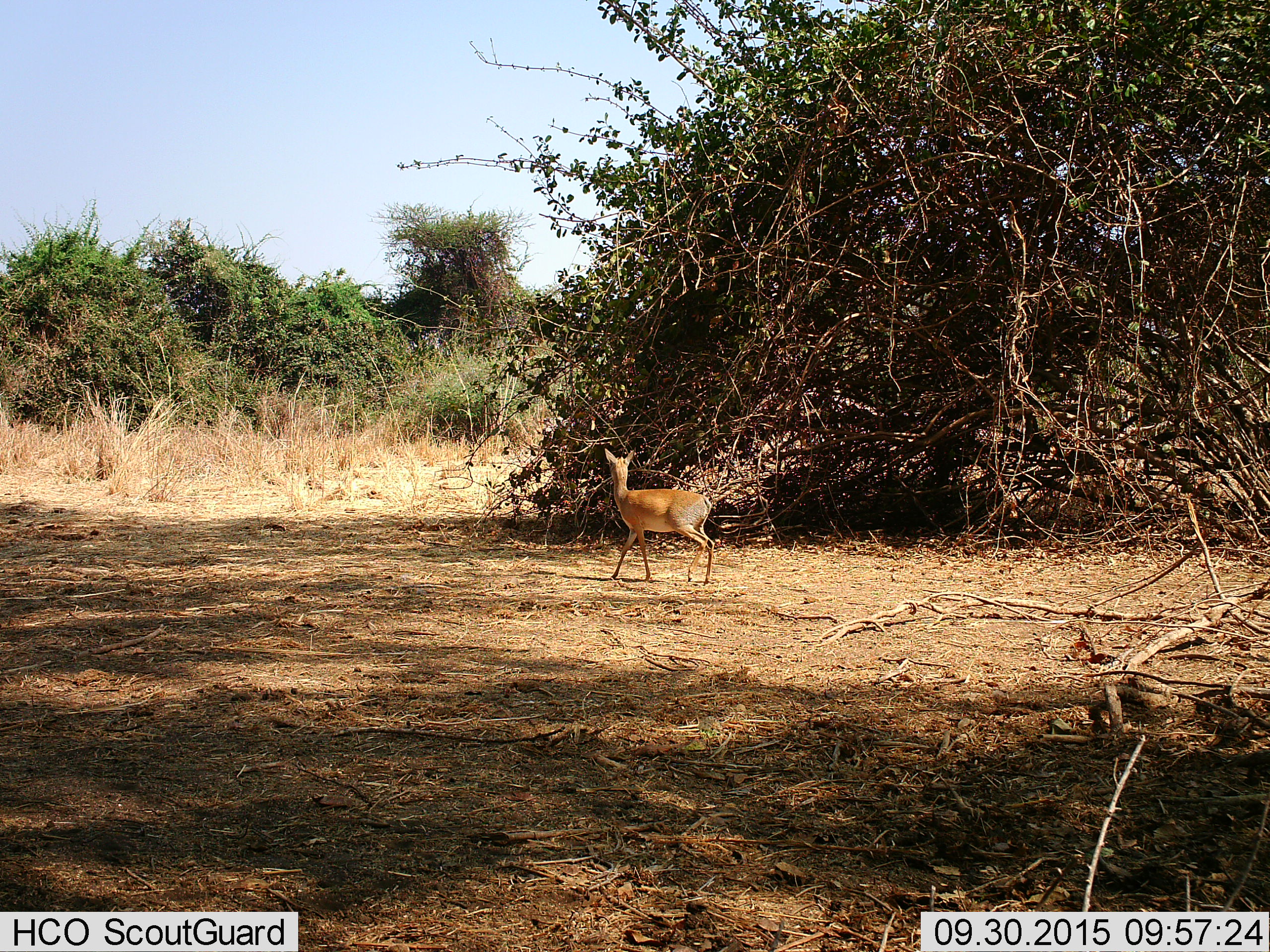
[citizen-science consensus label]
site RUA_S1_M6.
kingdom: Animalia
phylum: Chordata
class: Mammalia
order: Artiodactyla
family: Bovidae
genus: Madoqua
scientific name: Madoqua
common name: dik-dik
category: dikdik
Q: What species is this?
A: Dikdik (dik-dik) (Madoqua).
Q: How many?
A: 1.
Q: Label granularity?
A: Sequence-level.